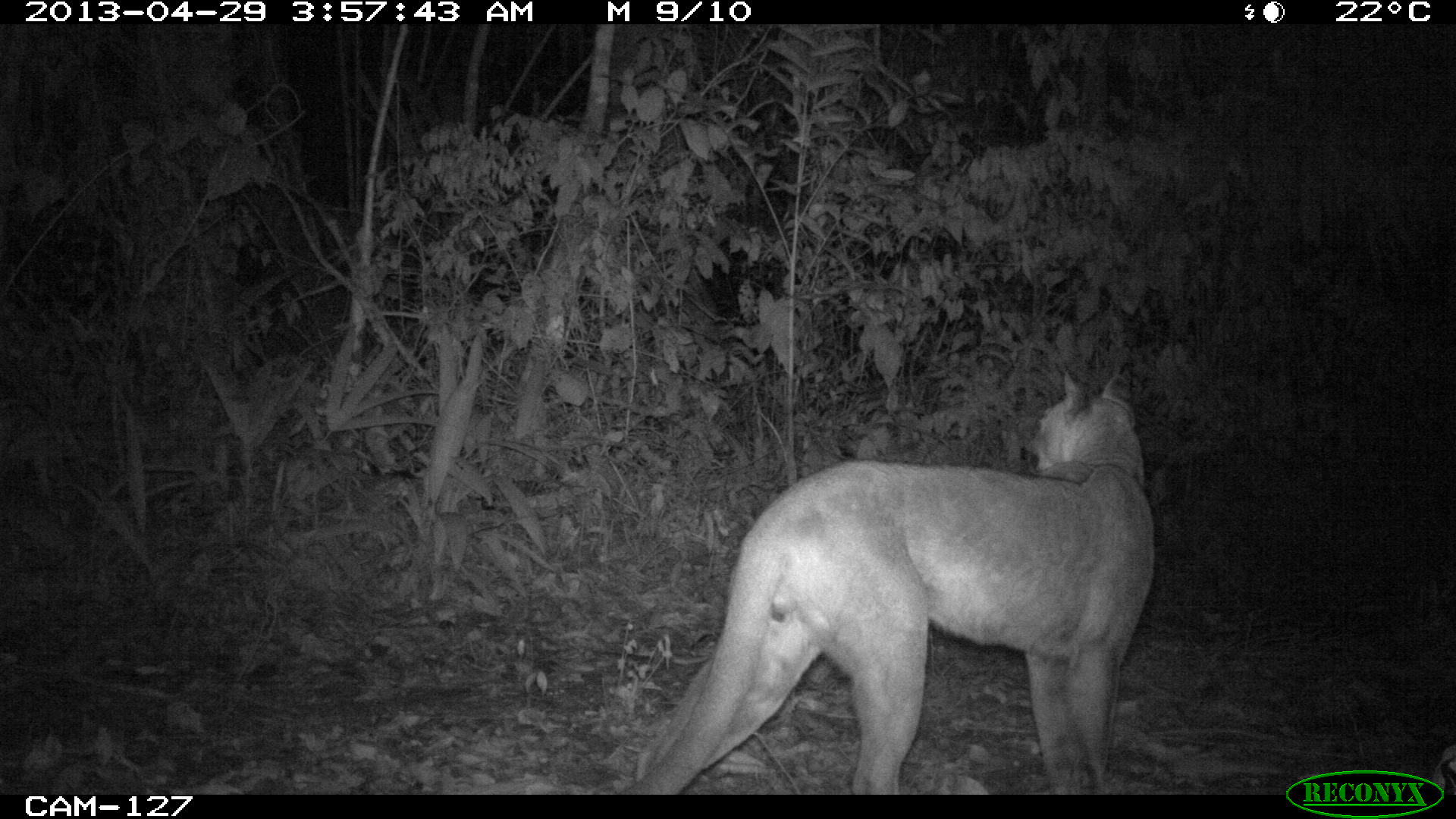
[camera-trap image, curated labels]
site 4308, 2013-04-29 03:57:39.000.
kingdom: Animalia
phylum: Chordata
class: Mammalia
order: Carnivora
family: Felidae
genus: Puma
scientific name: Puma concolor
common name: mountain lion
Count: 1.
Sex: male.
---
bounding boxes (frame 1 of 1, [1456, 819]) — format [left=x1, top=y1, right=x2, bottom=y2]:
puma concolor: [left=619, top=367, right=1156, bottom=795]